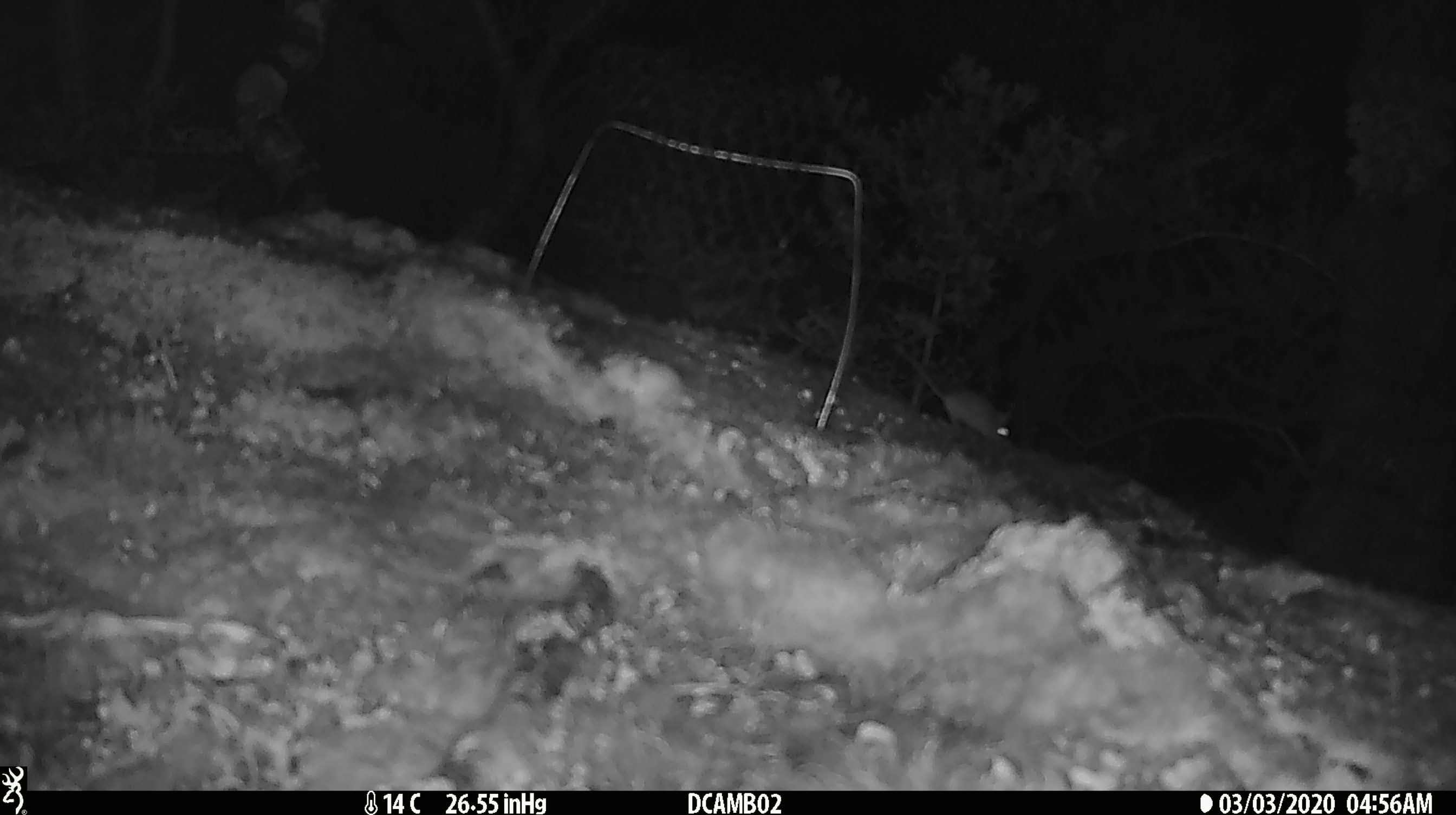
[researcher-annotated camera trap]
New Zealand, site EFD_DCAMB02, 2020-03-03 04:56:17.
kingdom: Animalia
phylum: Chordata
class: Mammalia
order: Rodentia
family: Muridae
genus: Mus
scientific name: Mus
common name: mouse